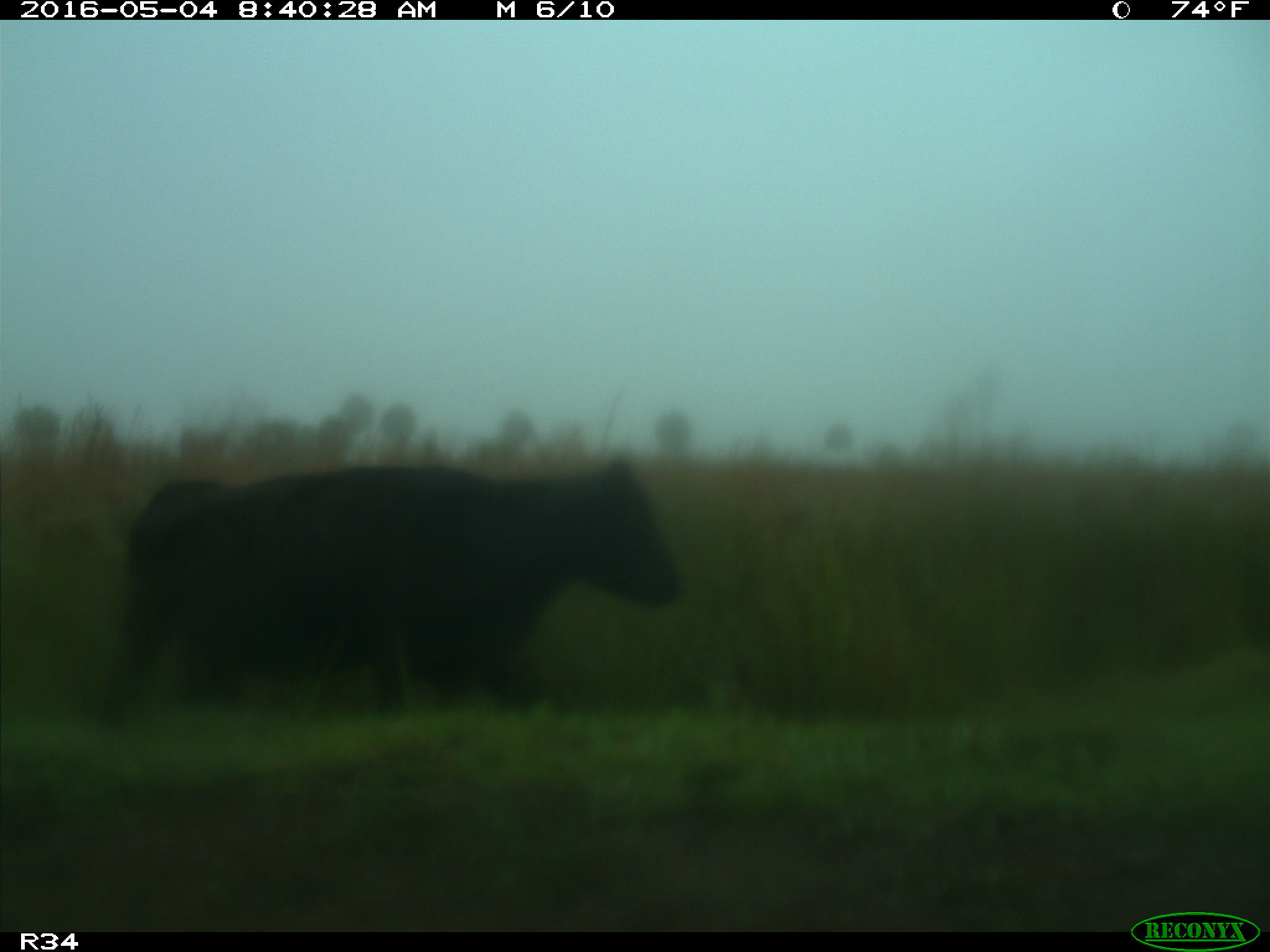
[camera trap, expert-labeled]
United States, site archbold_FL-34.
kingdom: Animalia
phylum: Chordata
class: Mammalia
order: Artiodactyla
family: Bovidae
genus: Bos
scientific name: Bos taurus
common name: domestic cow